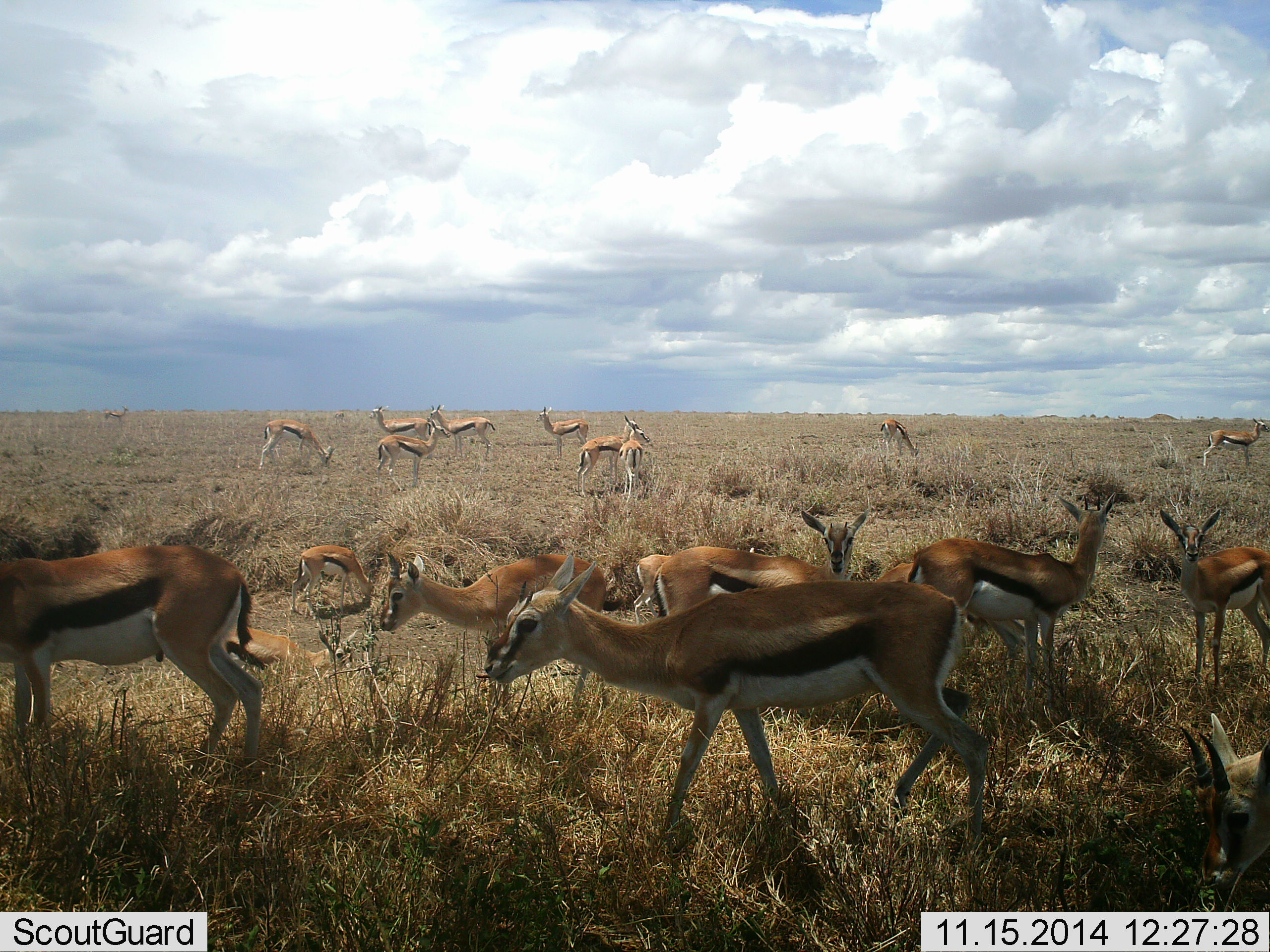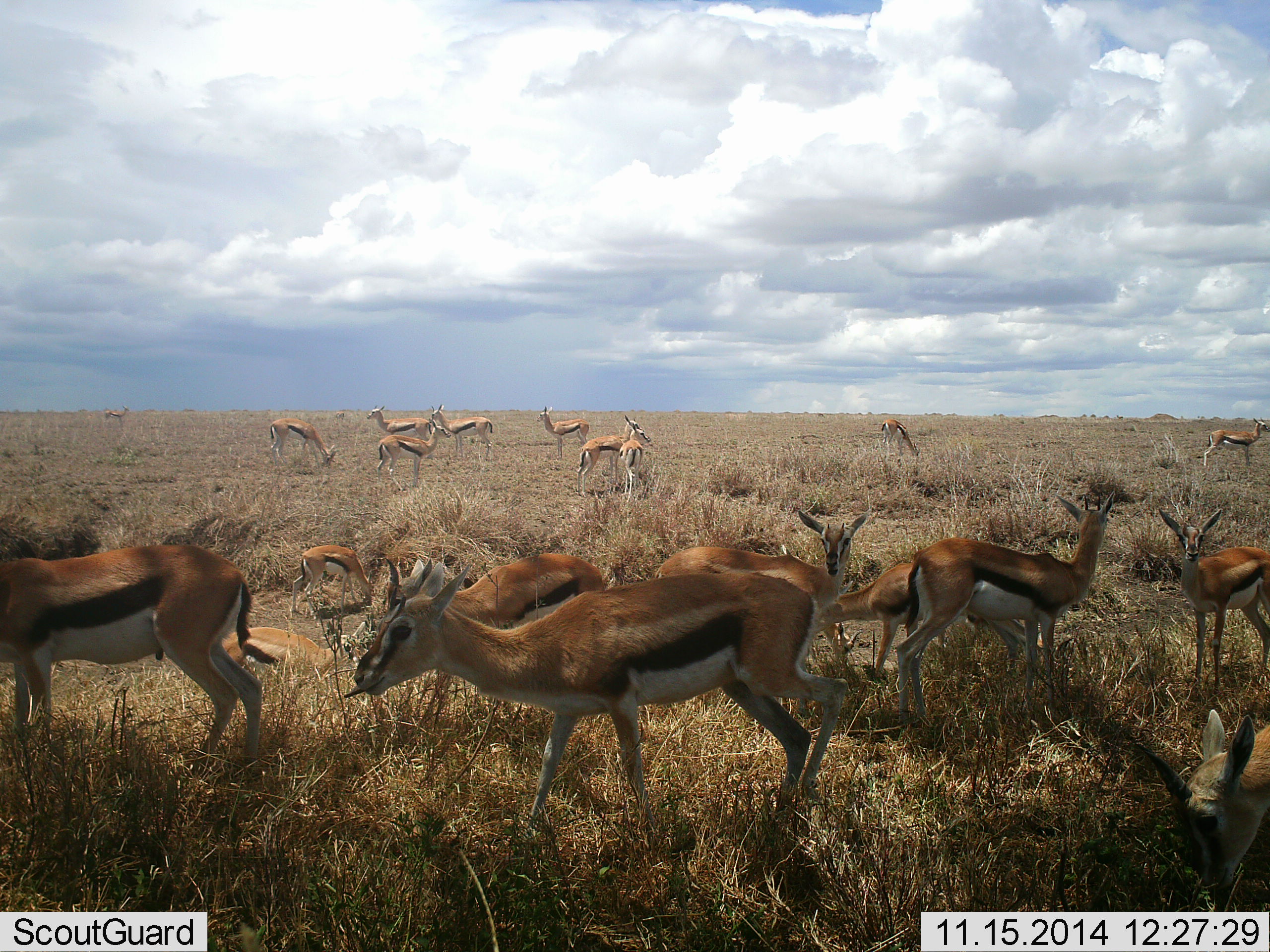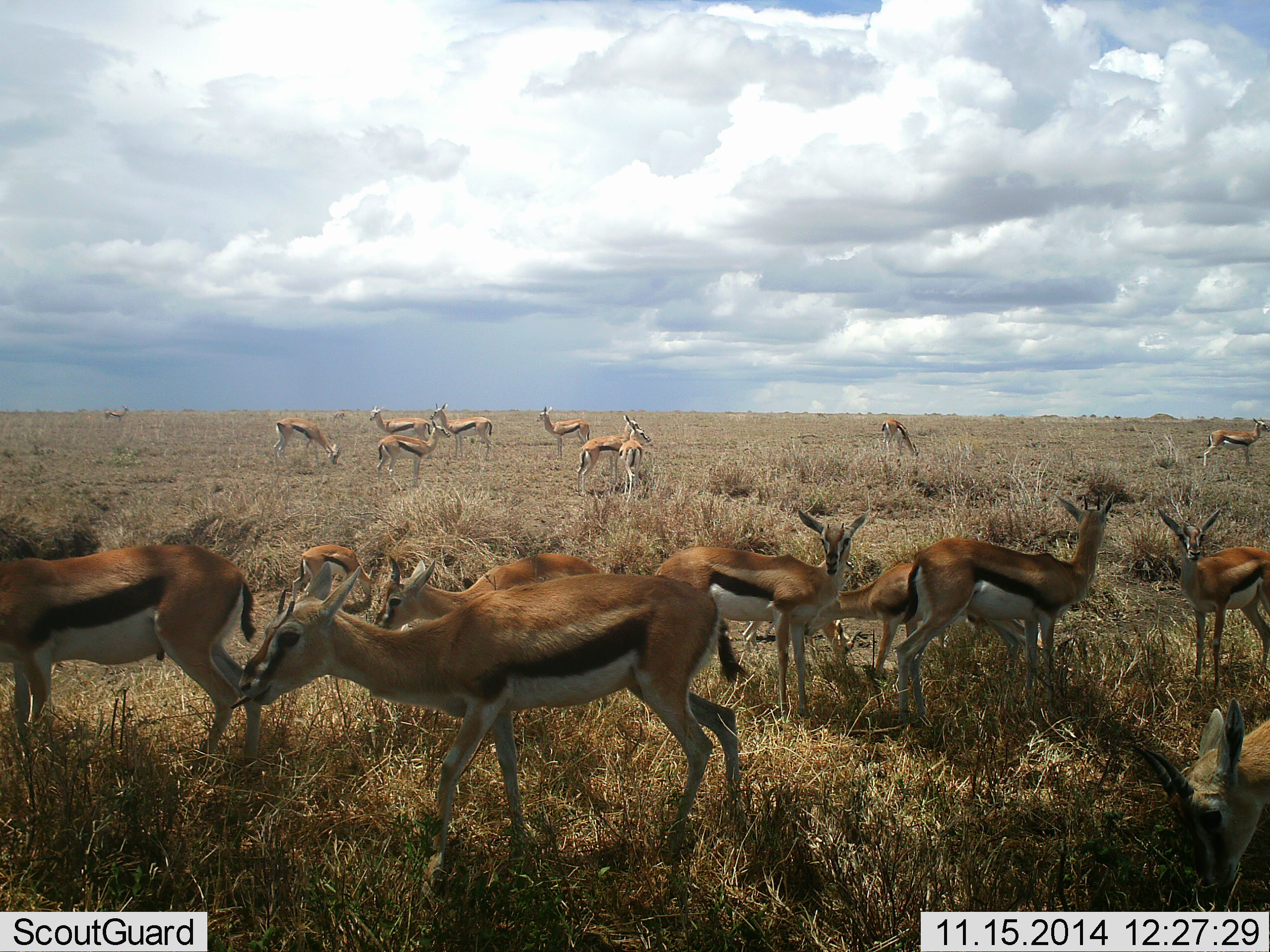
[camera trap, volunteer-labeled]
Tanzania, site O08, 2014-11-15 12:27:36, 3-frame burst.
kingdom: Animalia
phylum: Chordata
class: Mammalia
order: Artiodactyla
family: Bovidae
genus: Eudorcas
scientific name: Eudorcas thomsonii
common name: thomson's gazelle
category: gazellethomsons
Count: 11-50.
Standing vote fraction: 90%.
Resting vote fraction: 20%.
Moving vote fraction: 70%.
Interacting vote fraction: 0%.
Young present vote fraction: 10%.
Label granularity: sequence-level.